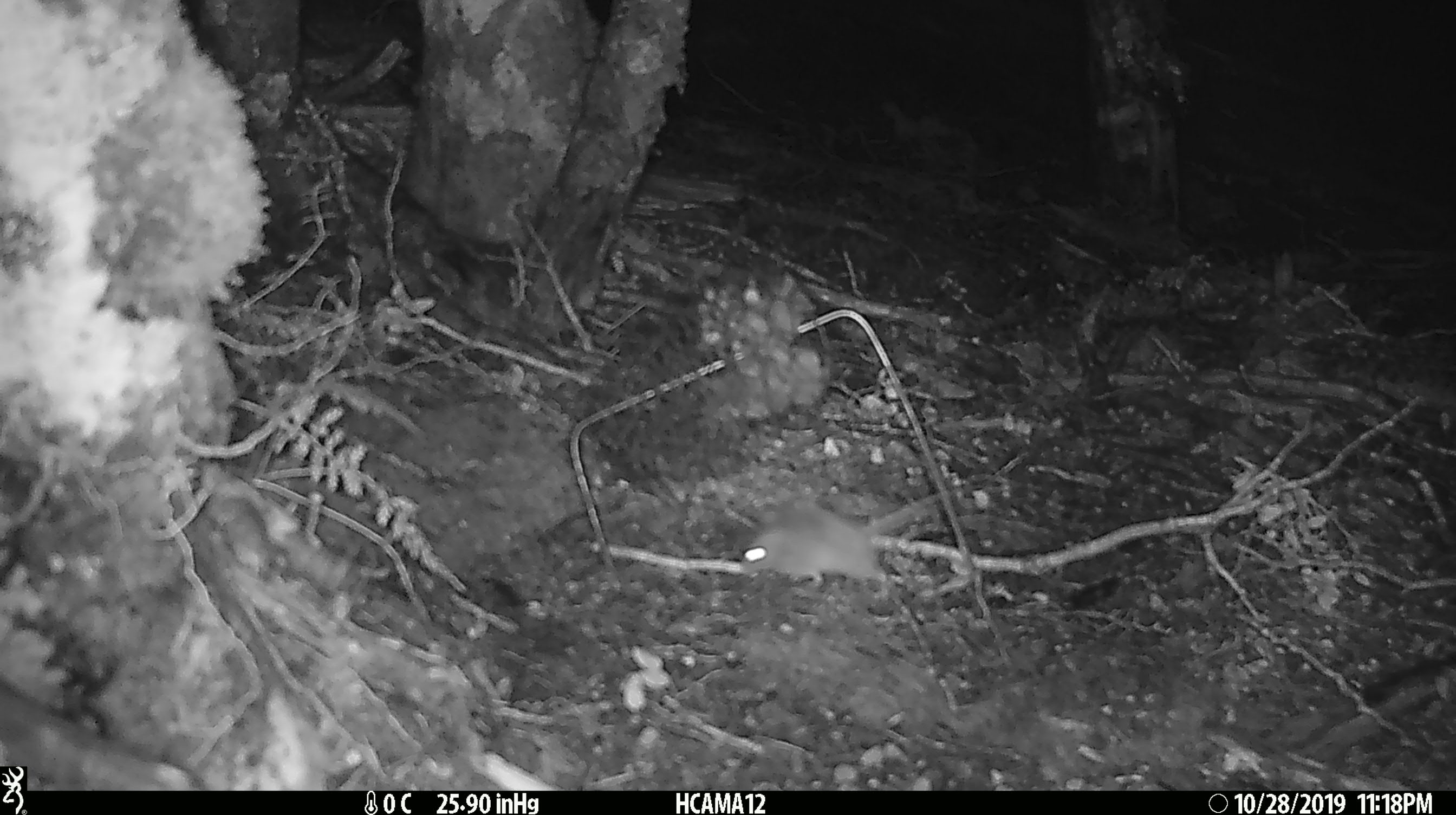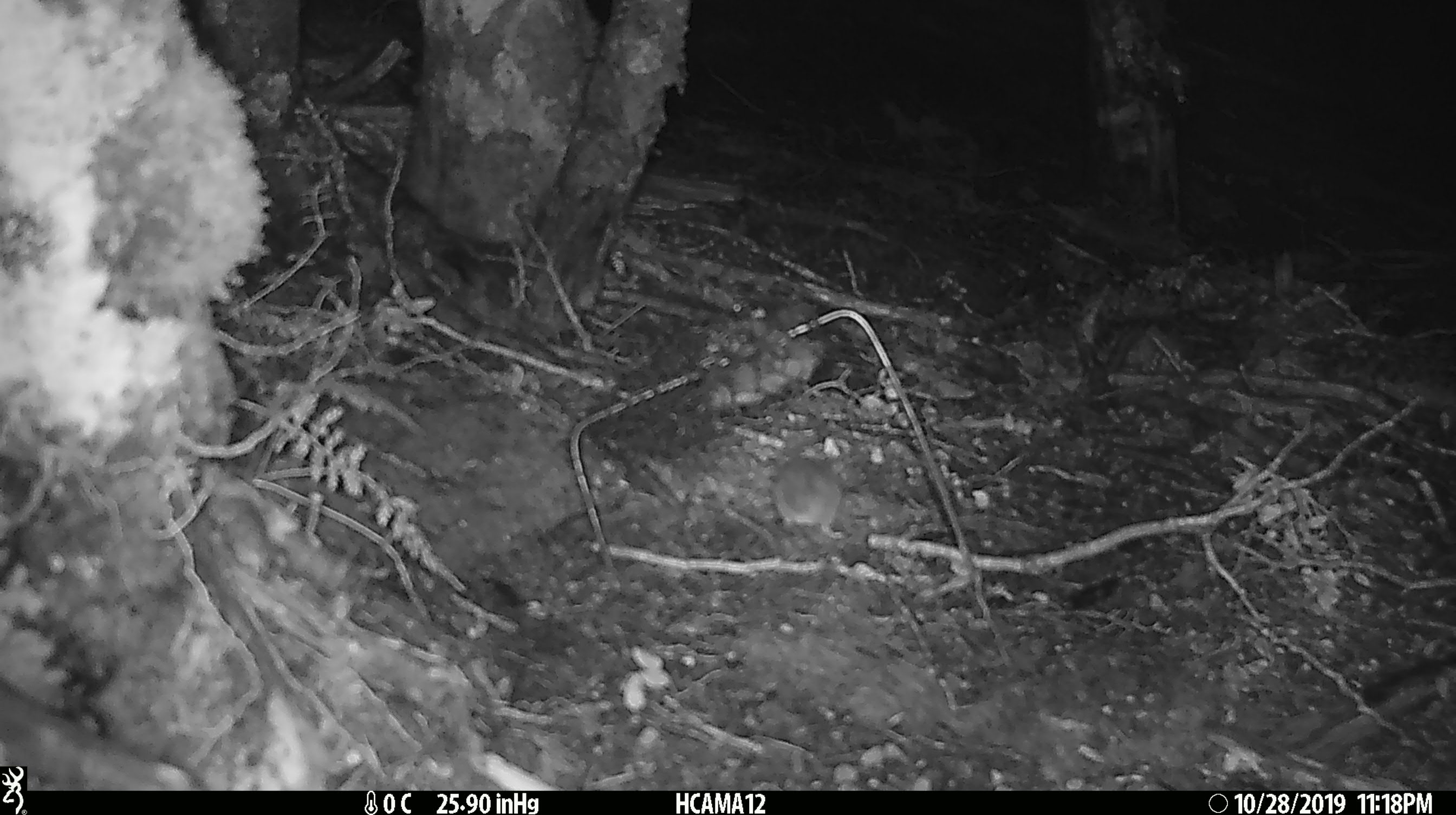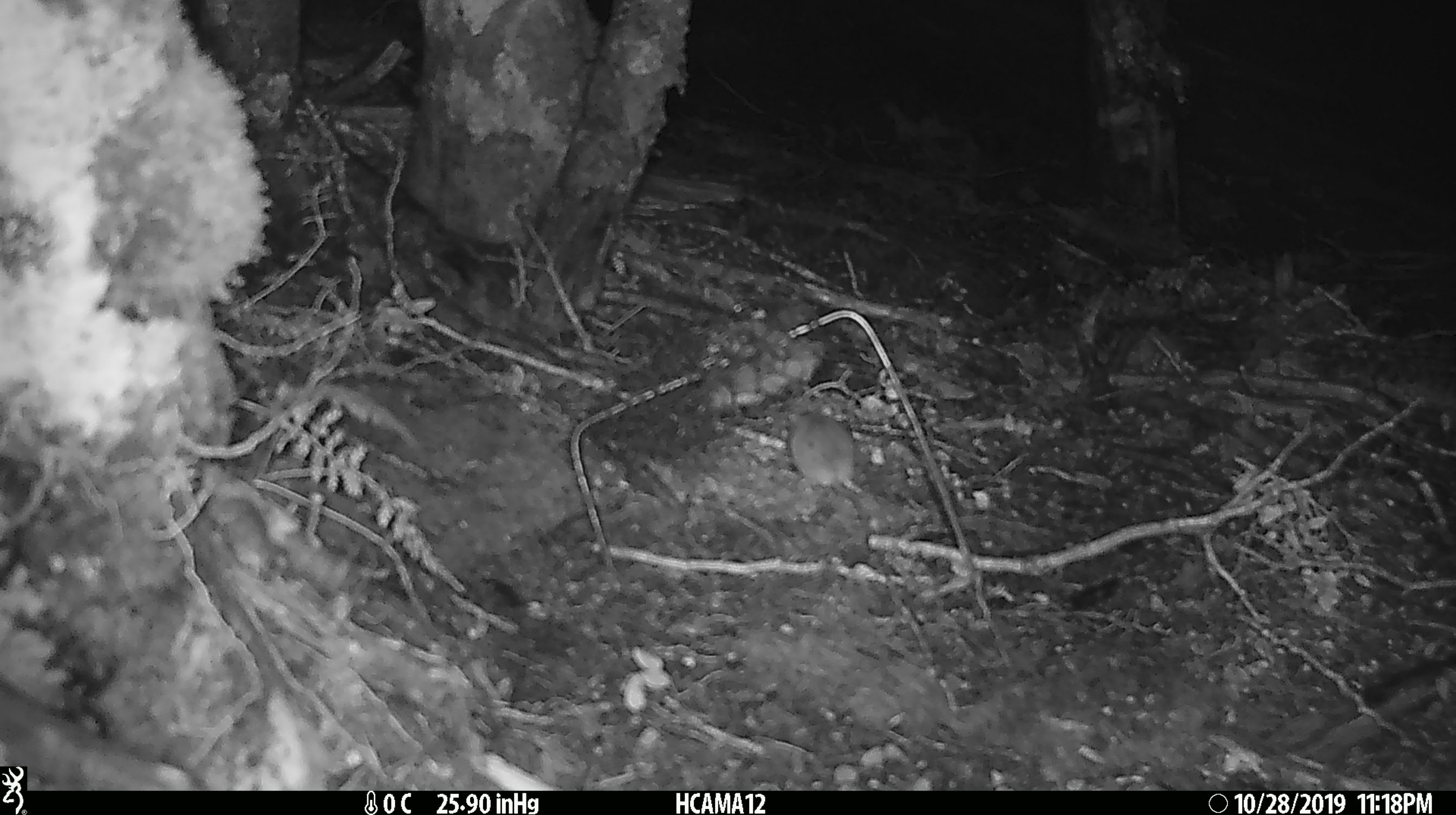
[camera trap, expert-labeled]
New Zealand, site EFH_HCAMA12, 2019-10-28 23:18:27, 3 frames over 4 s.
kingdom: Animalia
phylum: Chordata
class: Mammalia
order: Rodentia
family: Muridae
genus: Mus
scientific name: Mus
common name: mouse